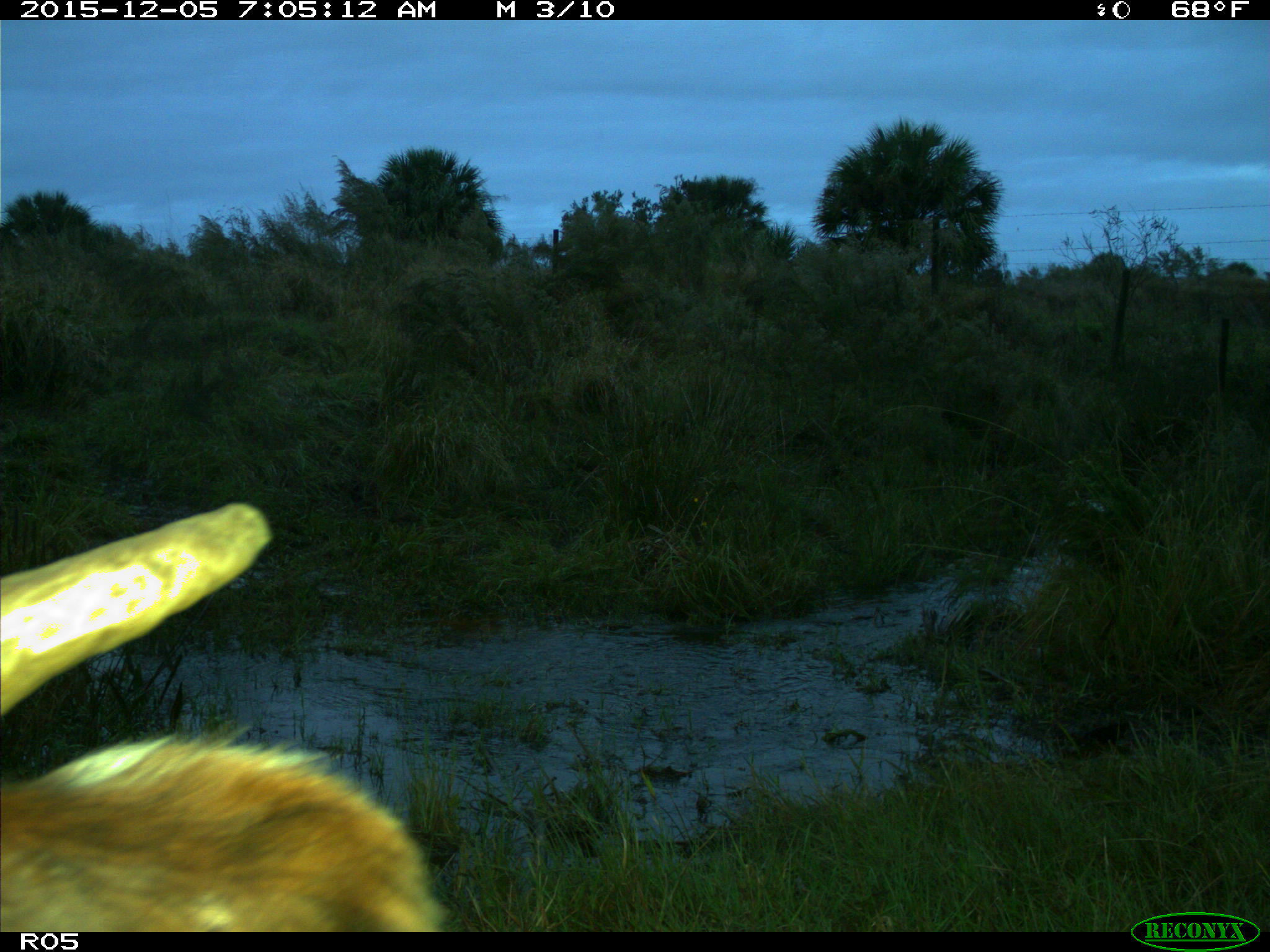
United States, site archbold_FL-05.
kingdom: Animalia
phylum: Chordata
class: Mammalia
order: Artiodactyla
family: Bovidae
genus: Bos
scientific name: Bos taurus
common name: domestic cow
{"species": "Bos taurus (domestic cow)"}